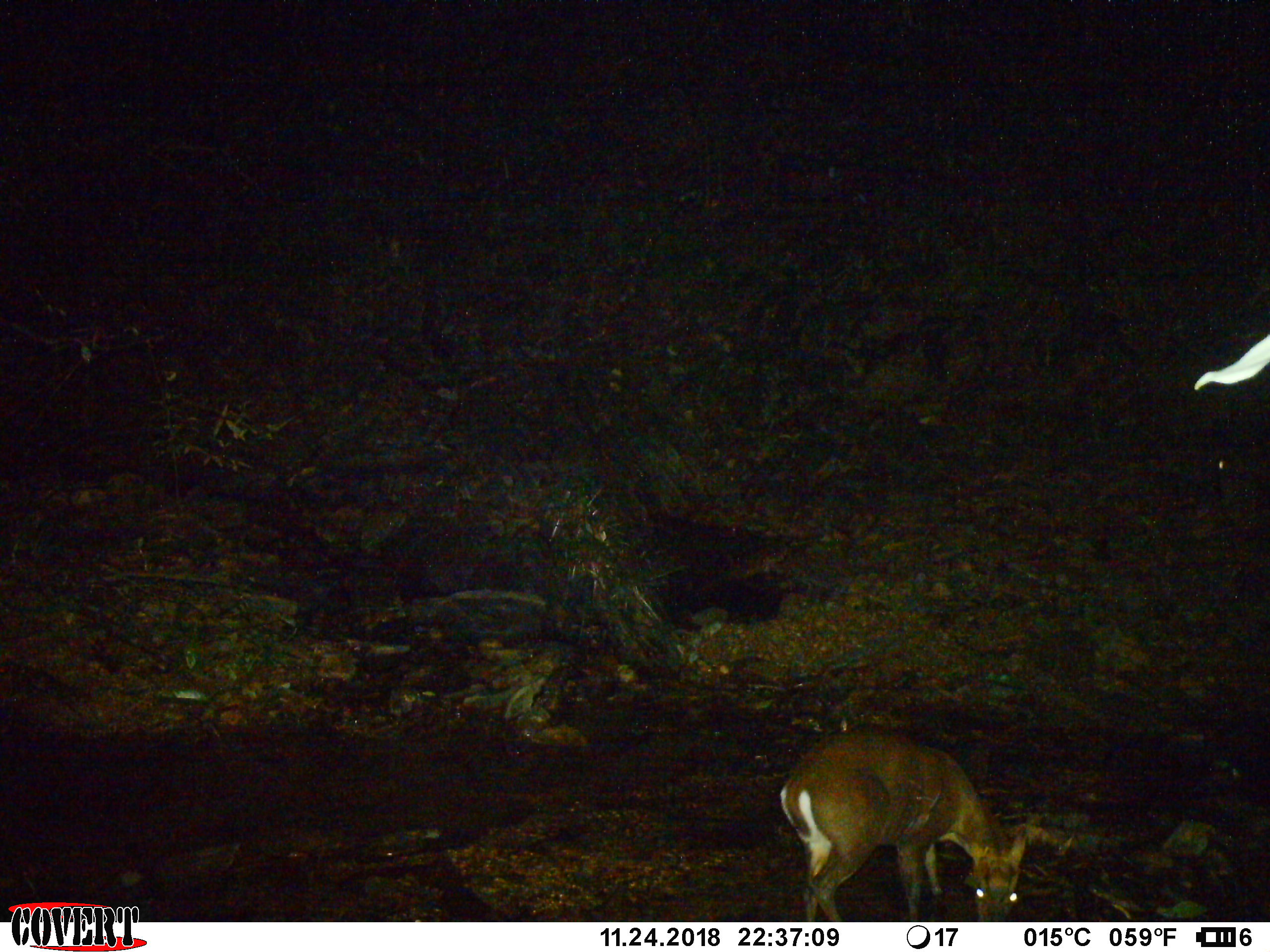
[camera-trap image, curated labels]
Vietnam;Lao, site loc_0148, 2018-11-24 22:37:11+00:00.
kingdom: Animalia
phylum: Chordata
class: Mammalia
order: Artiodactyla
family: Cervidae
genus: Muntiacus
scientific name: Muntiacus rooseveltorum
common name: roosevelt's muntjac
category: roosevelts muntjac group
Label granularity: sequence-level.